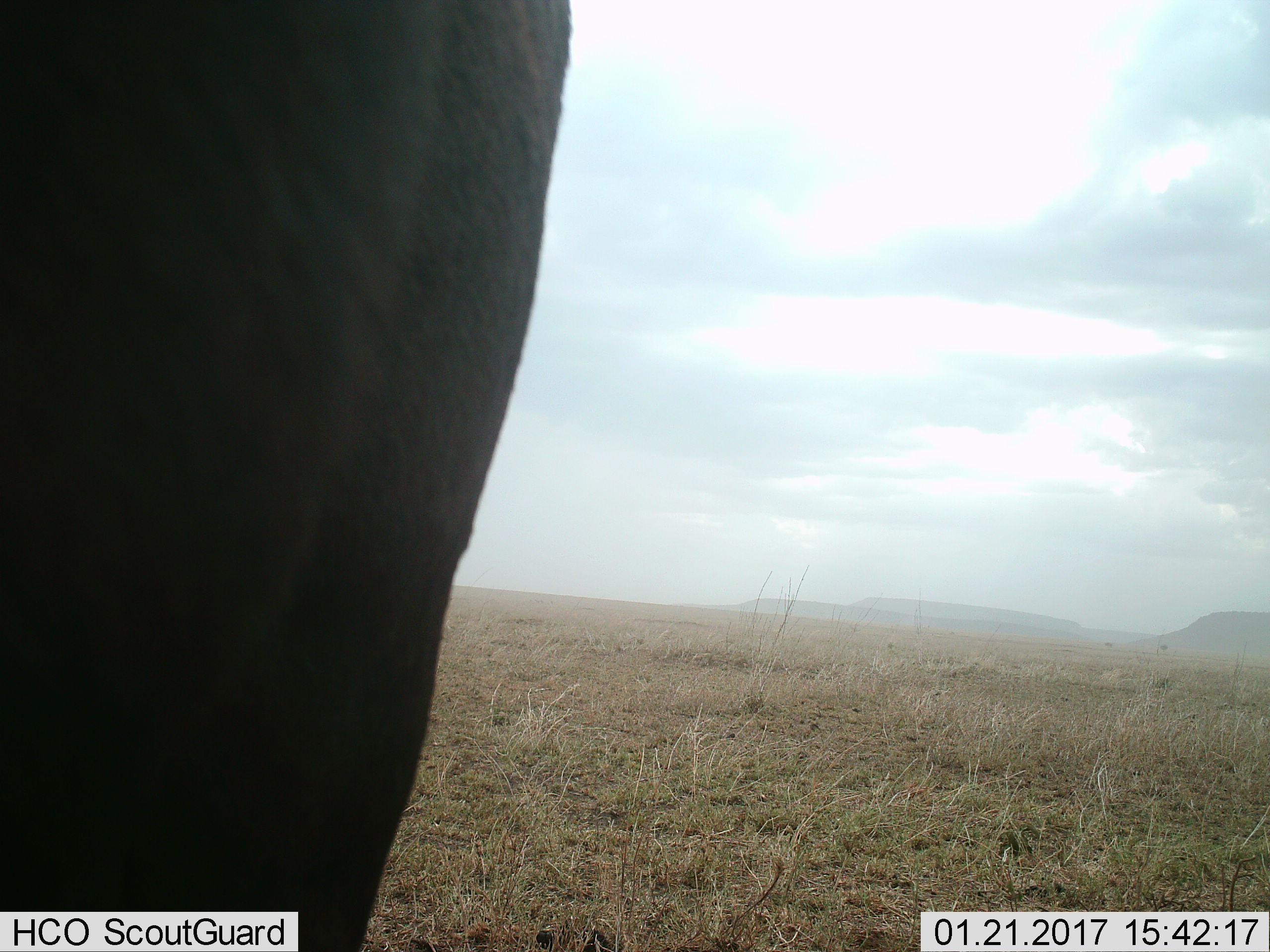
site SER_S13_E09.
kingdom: Animalia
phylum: Chordata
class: Mammalia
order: Artiodactyla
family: Bovidae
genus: Connochaetes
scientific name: Connochaetes taurinus taurinus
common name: blue wildebeest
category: wildebeestblue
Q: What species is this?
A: Wildebeestblue (blue wildebeest) (Connochaetes taurinus taurinus).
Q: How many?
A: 1.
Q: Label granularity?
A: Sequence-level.